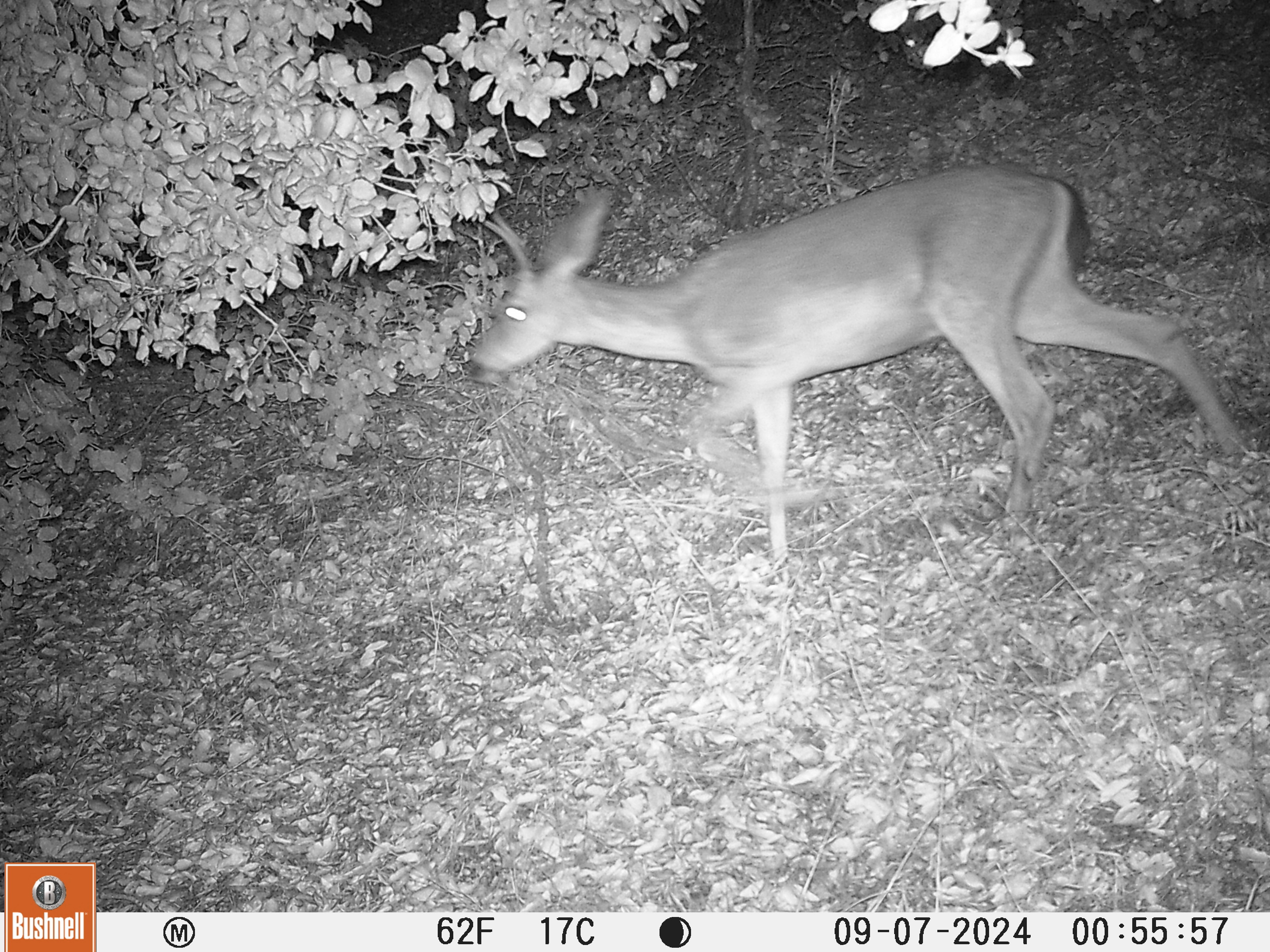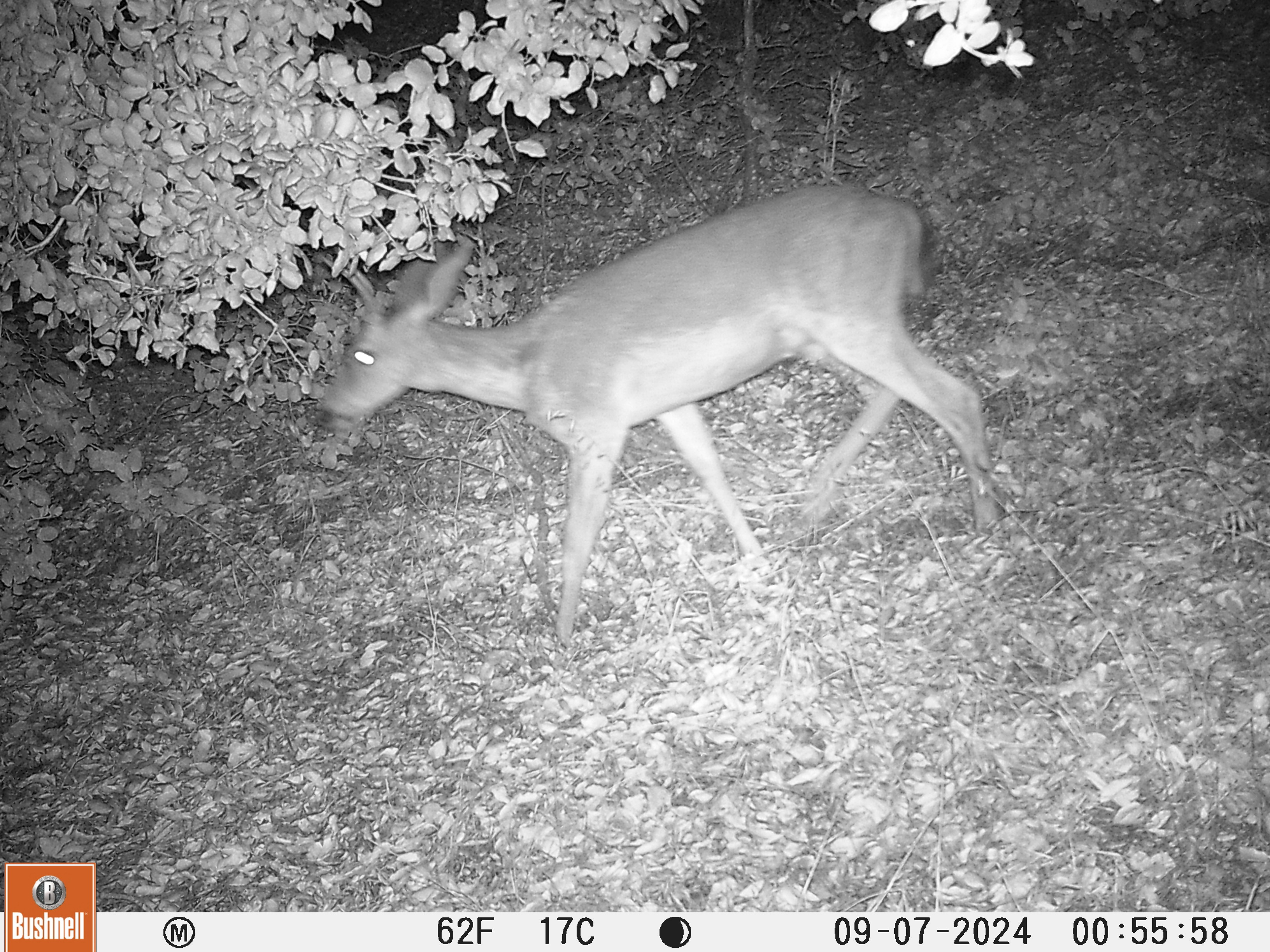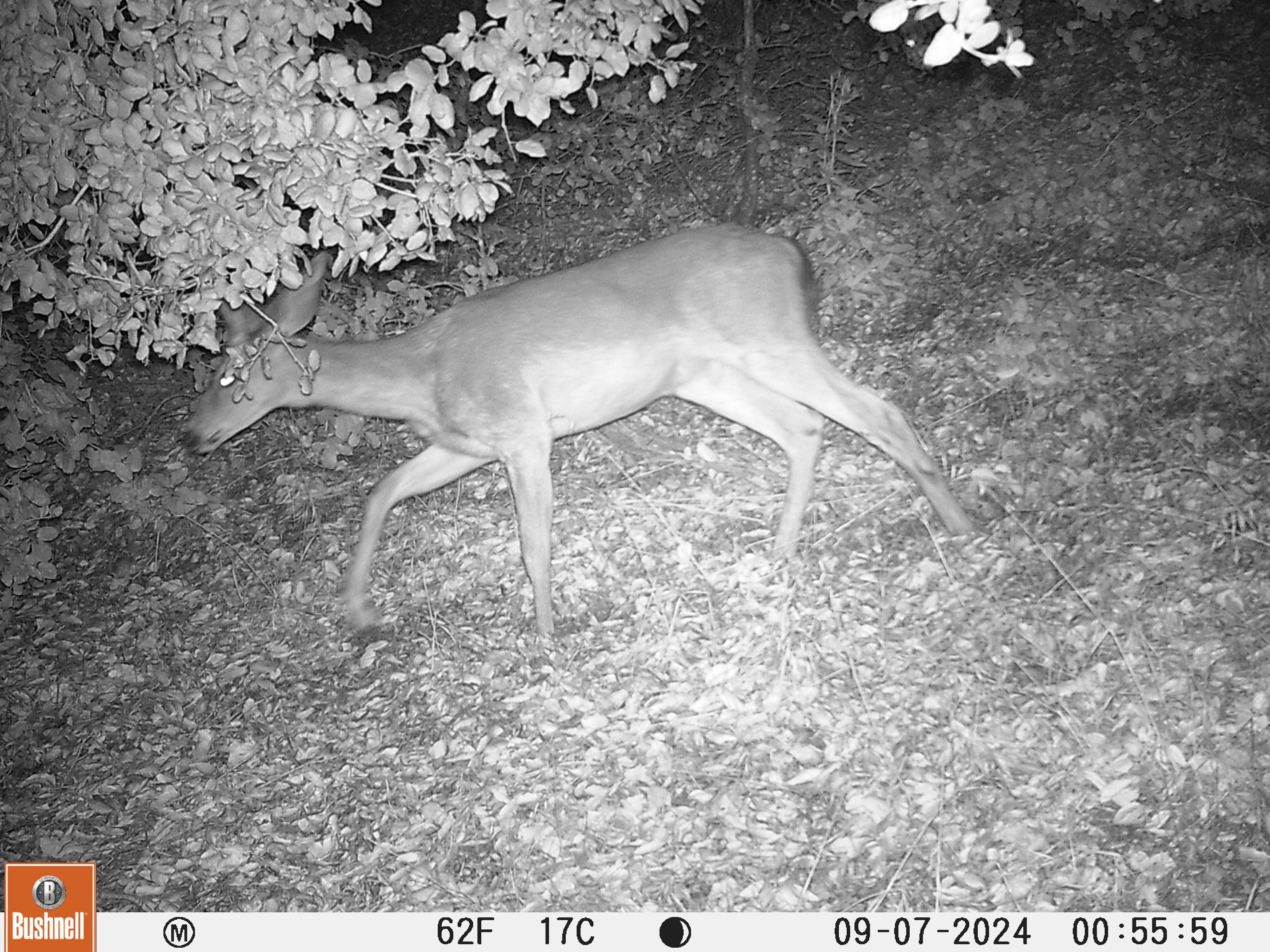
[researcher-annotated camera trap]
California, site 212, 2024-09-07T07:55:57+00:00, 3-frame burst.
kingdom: Animalia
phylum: Chordata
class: Mammalia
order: Artiodactyla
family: Cervidae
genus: Odocoileus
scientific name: Odocoileus hemionus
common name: mule deer